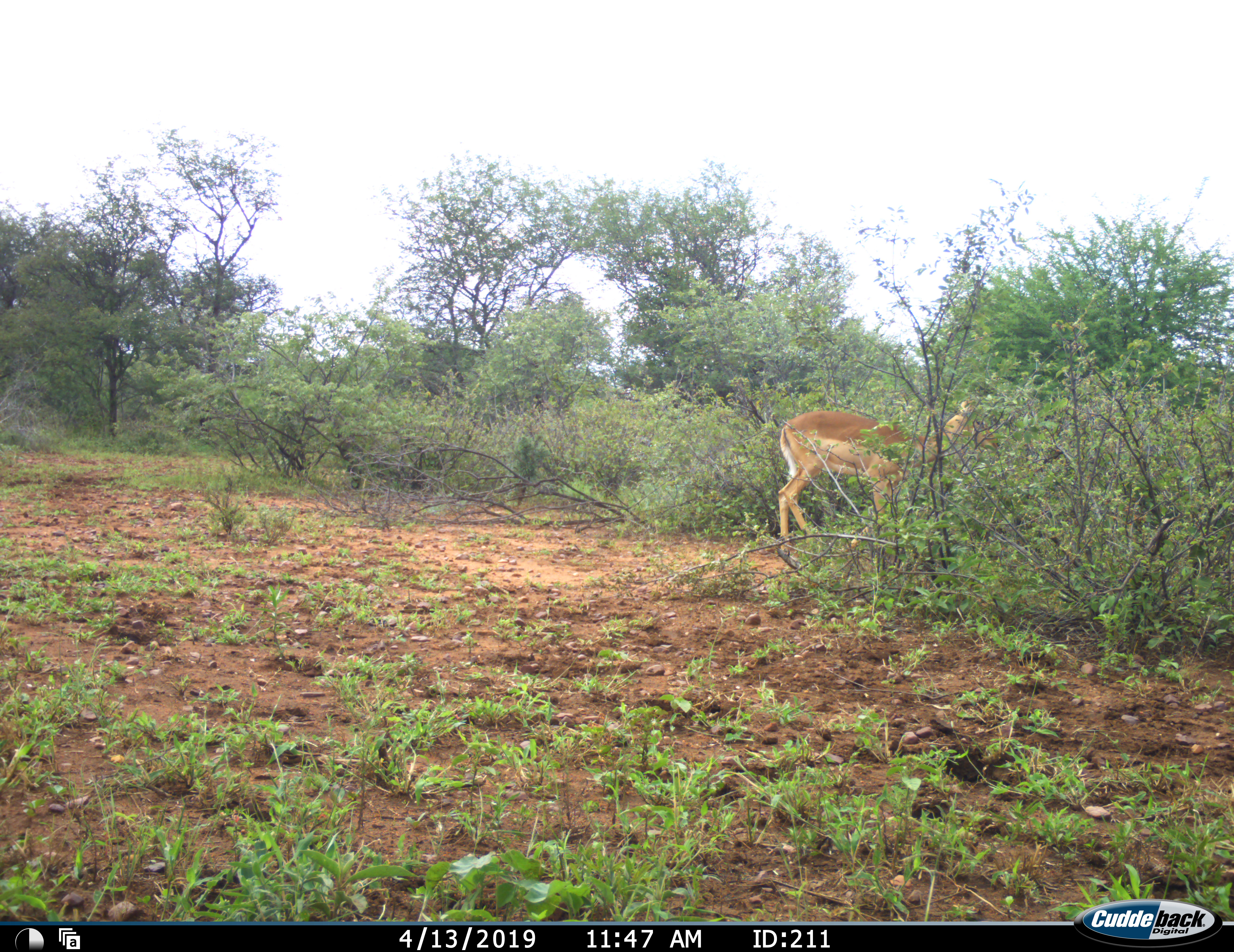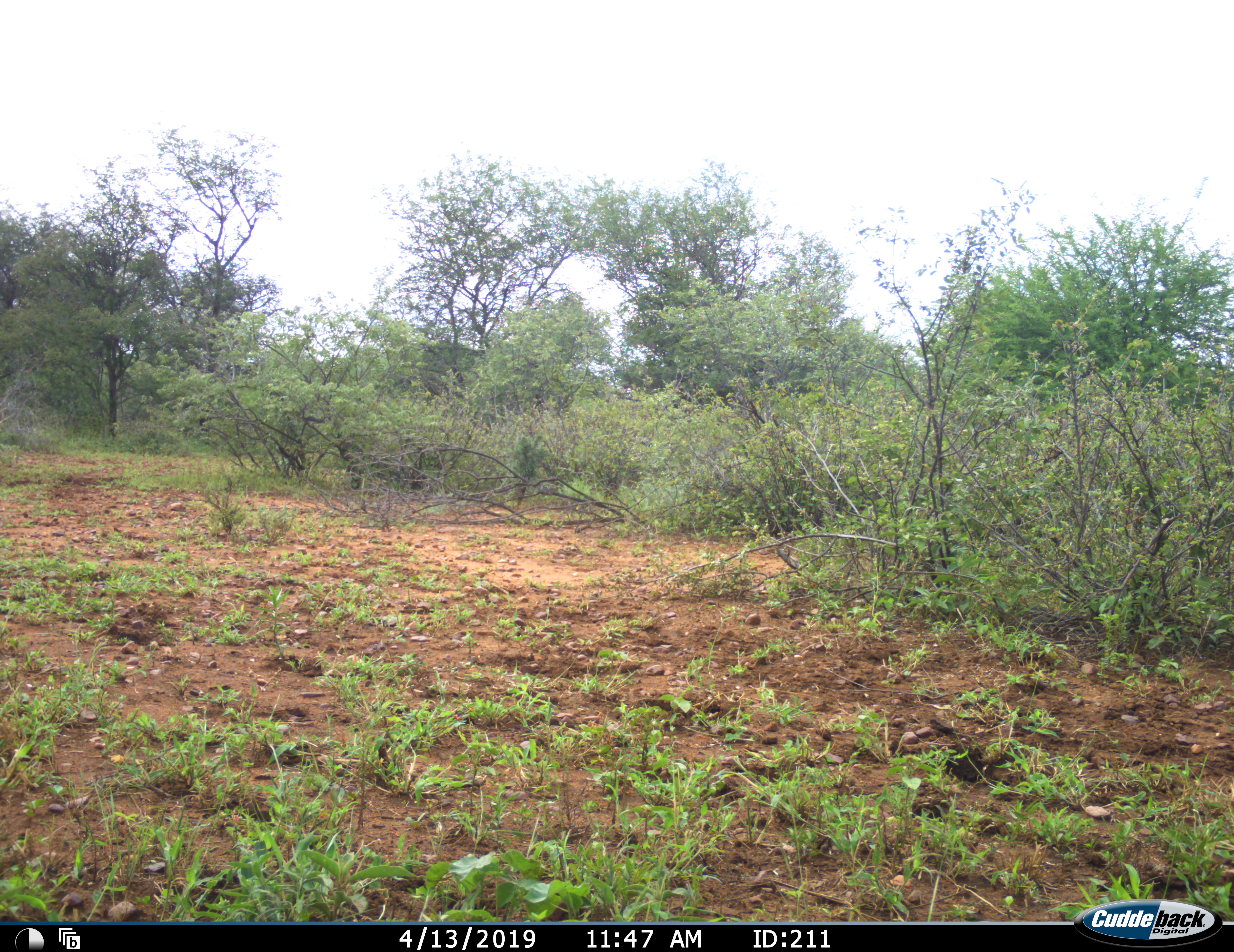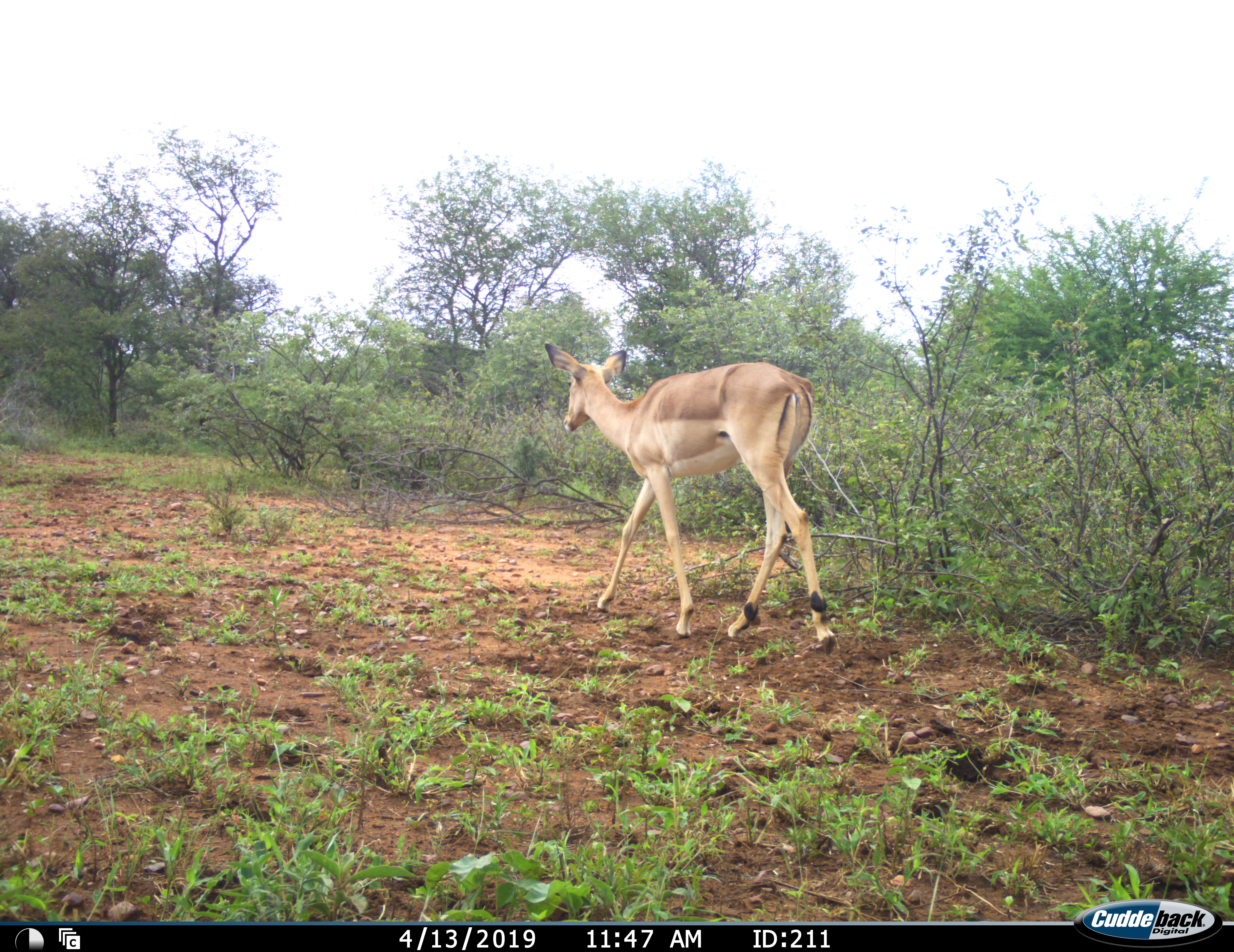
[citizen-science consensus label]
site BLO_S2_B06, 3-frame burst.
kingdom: Animalia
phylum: Chordata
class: Mammalia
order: Artiodactyla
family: Bovidae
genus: Aepyceros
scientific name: Aepyceros melampus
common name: impala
Impala (Aepyceros melampus), count 2. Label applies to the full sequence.